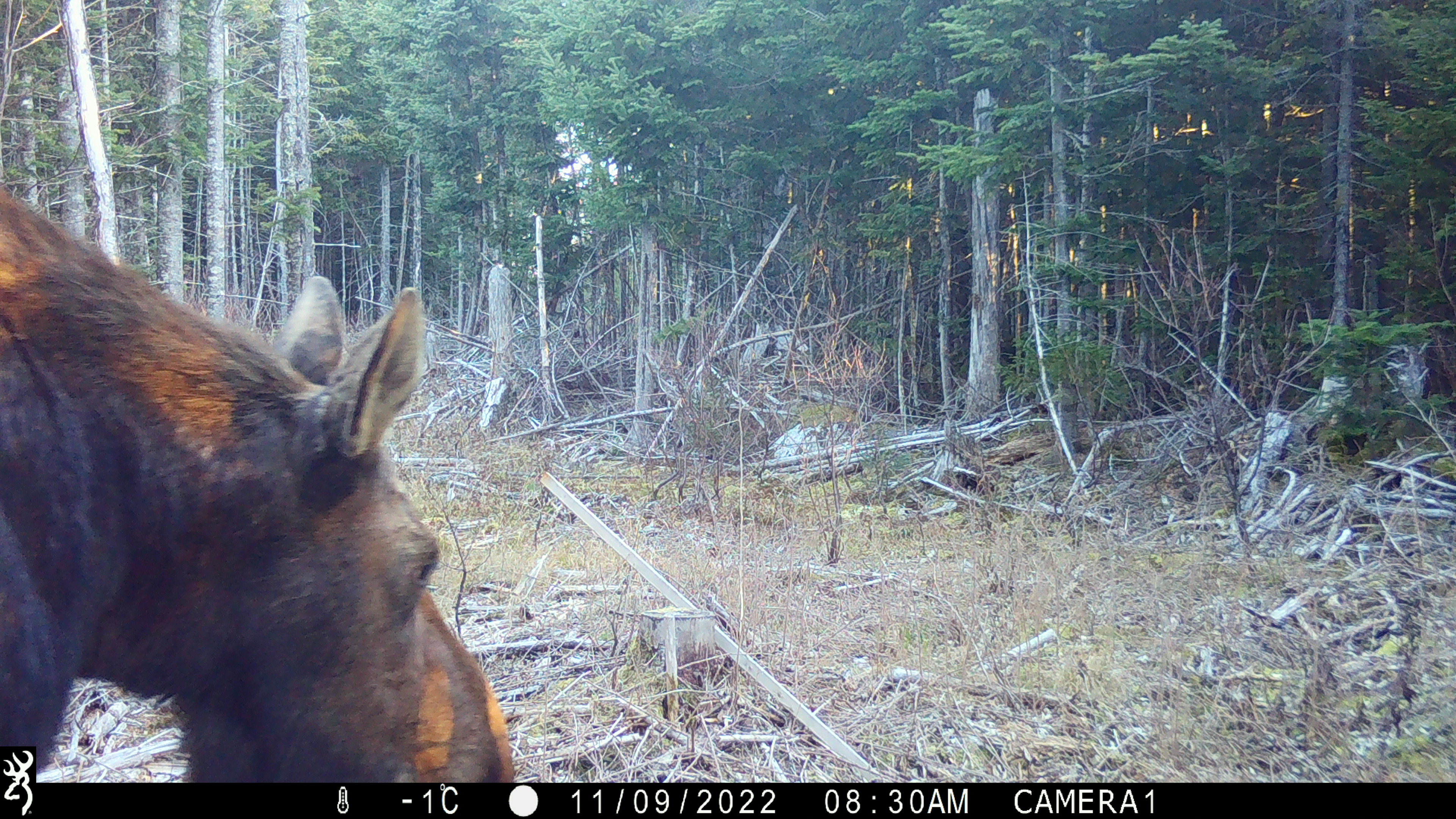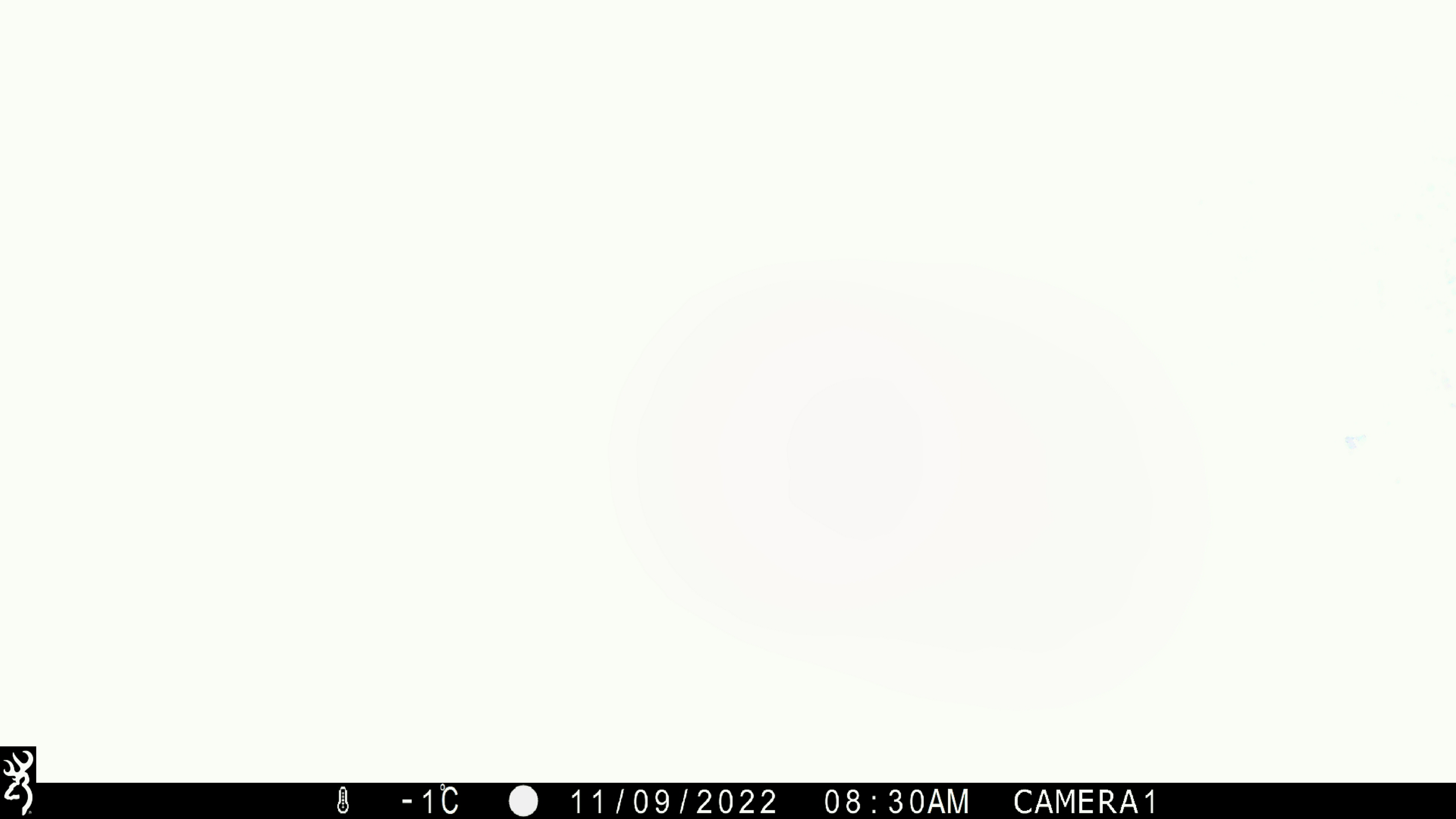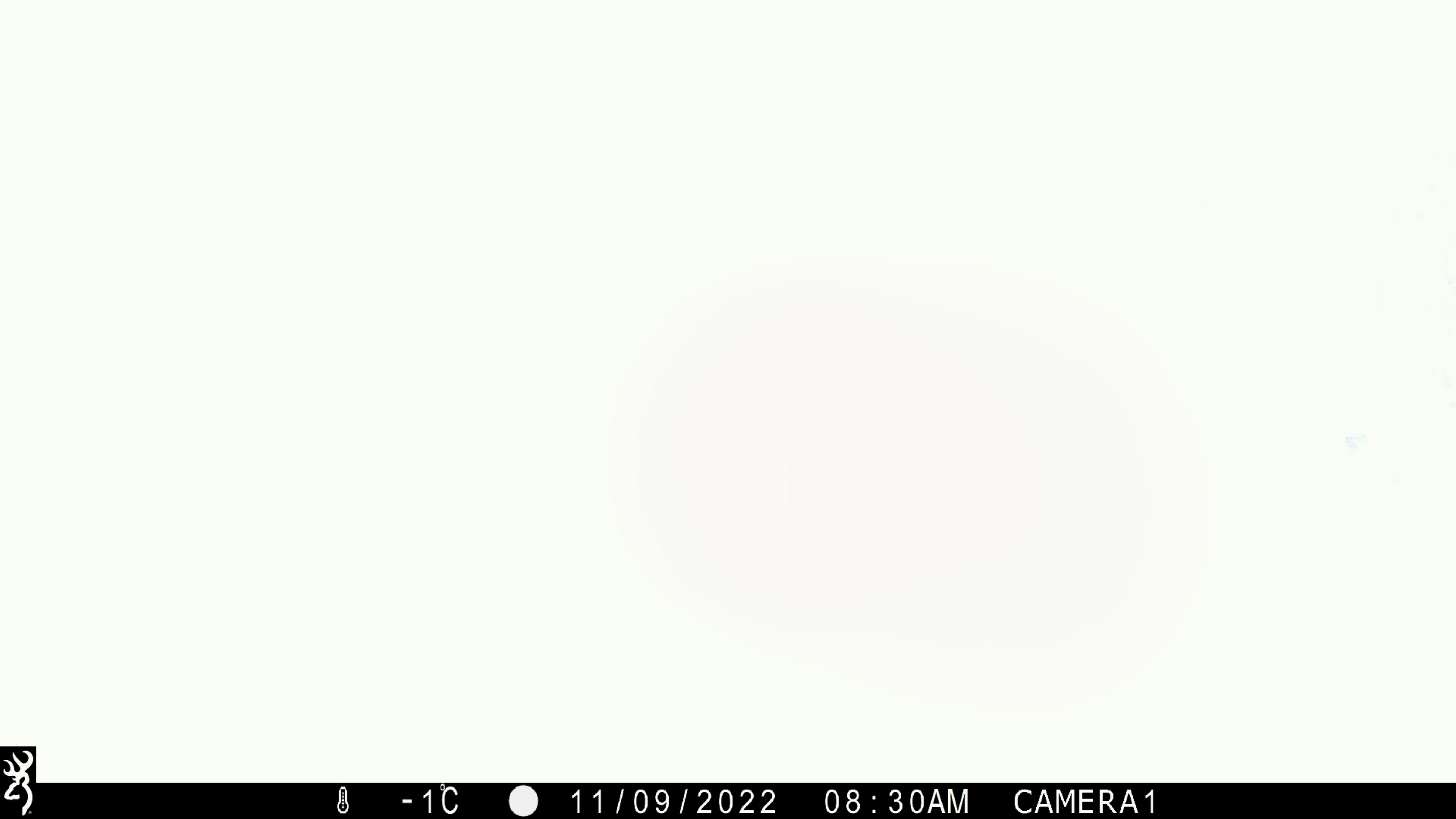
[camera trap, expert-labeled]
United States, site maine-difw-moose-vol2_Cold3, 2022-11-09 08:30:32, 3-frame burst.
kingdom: Animalia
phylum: Chordata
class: Mammalia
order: Artiodactyla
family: Cervidae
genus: Alces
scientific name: Alces alces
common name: moose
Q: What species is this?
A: Moose (Alces alces).